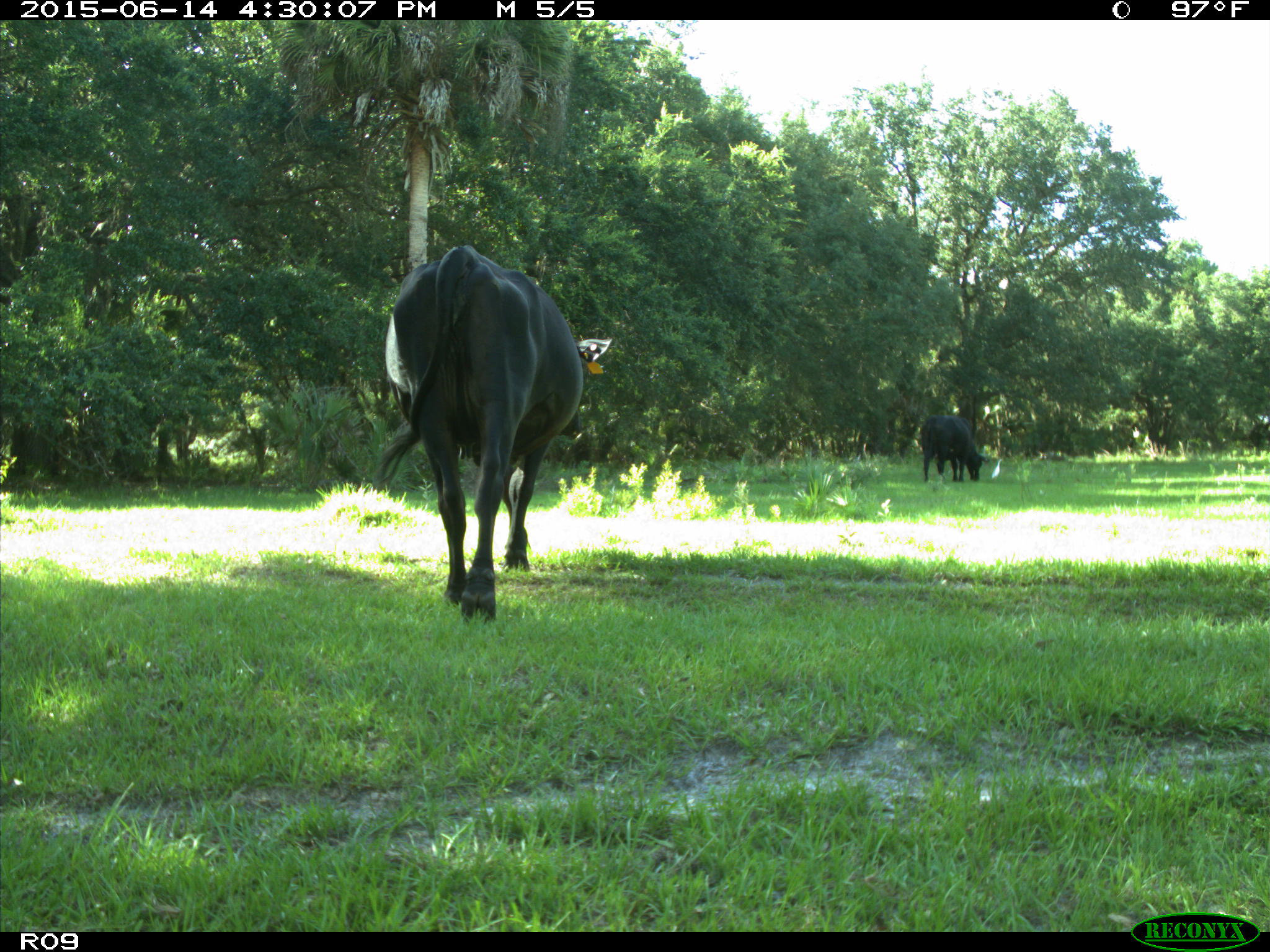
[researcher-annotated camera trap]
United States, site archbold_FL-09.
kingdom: Animalia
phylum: Chordata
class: Mammalia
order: Artiodactyla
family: Bovidae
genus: Bos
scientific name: Bos taurus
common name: domestic cow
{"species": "Bos taurus (domestic cow)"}